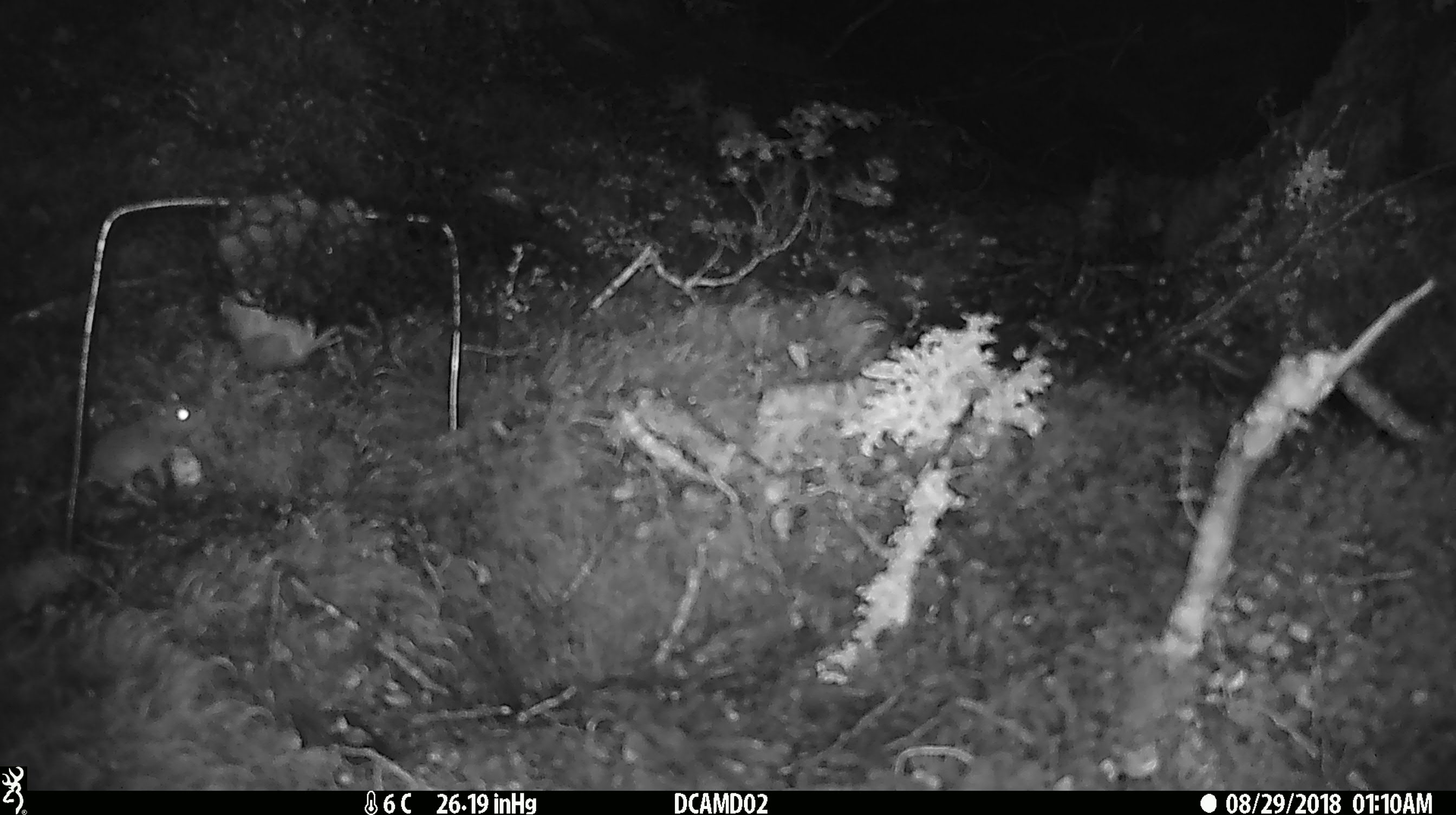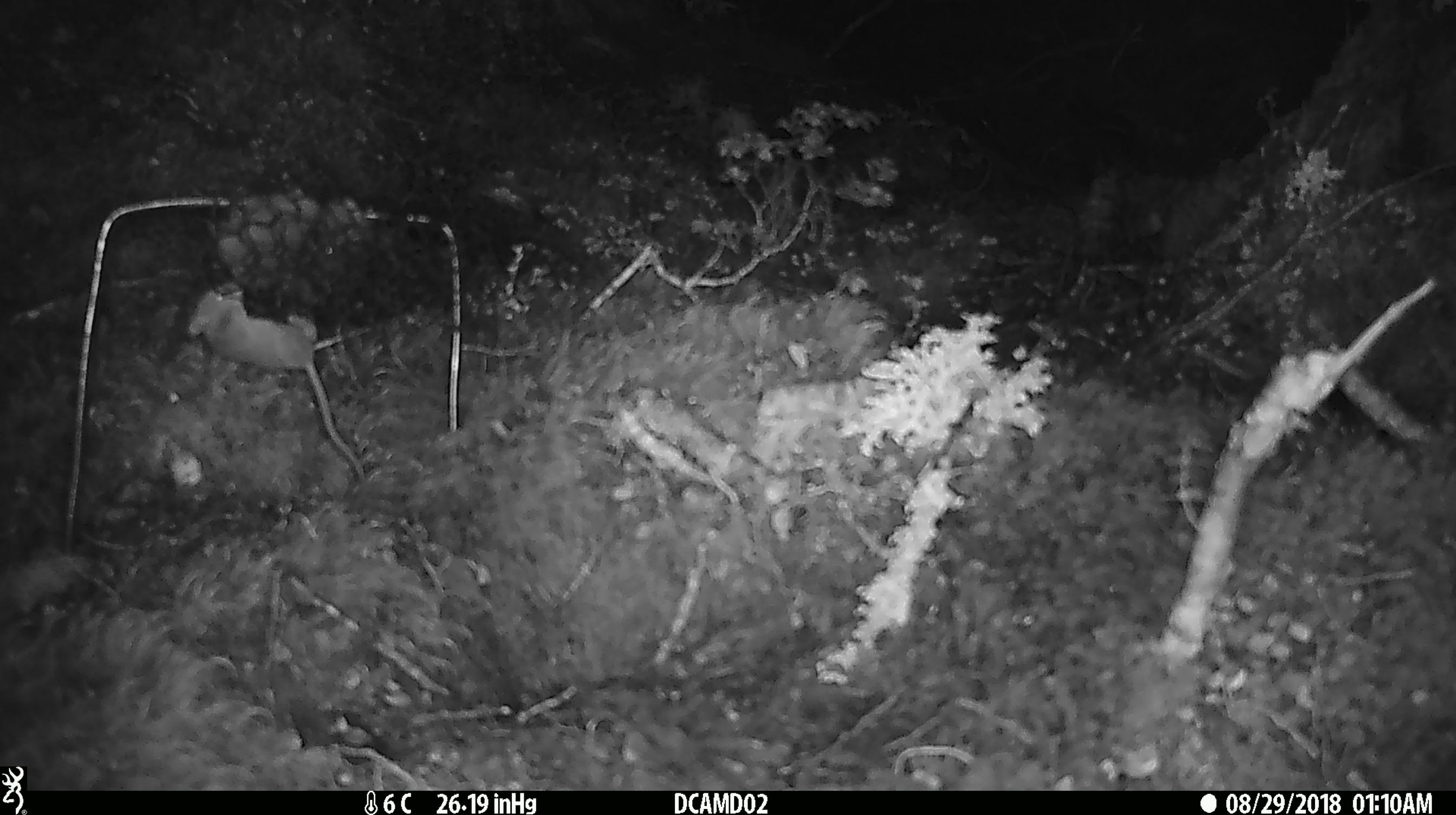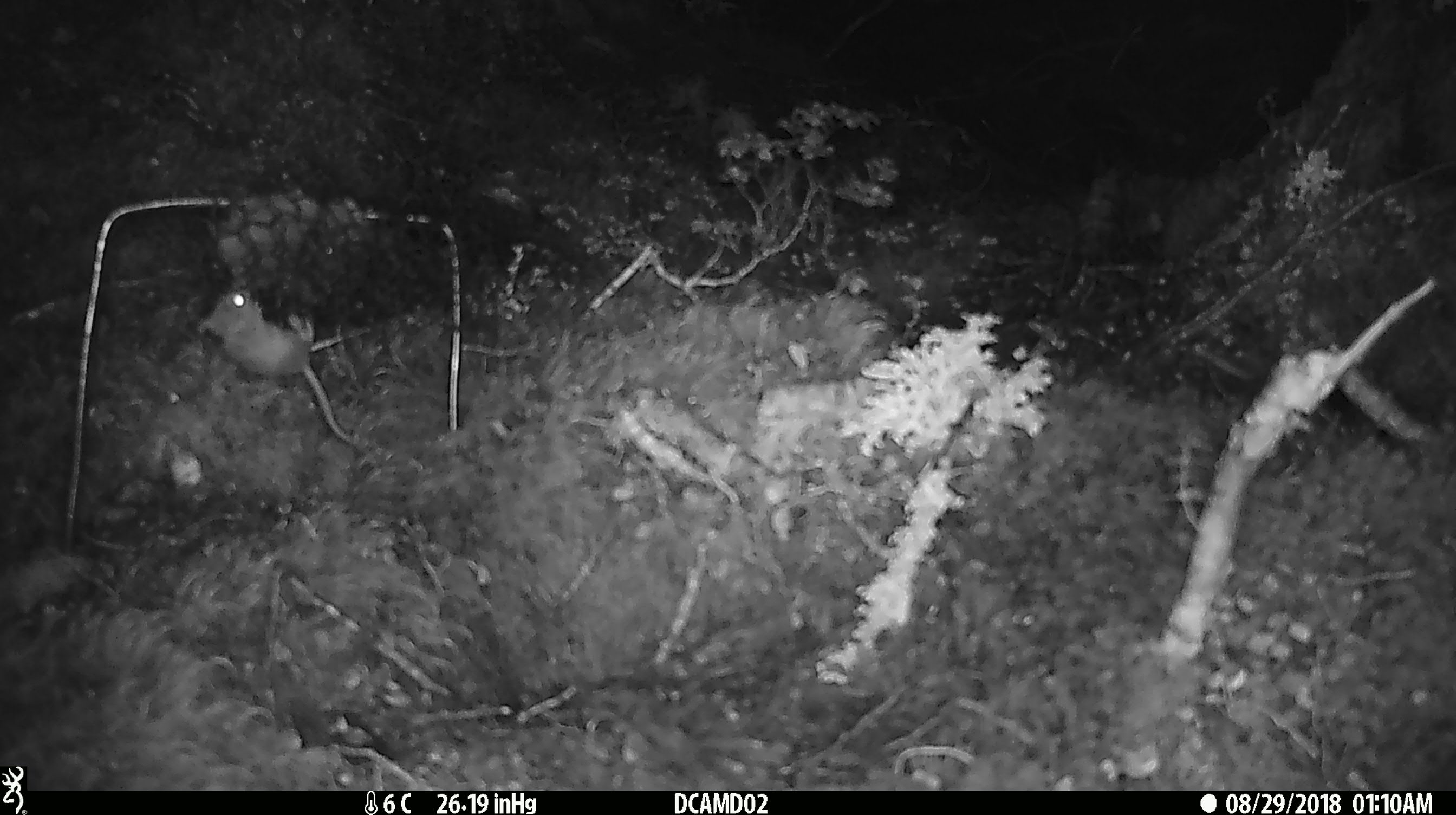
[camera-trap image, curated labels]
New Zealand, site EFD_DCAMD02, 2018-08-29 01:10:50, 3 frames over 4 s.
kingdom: Animalia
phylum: Chordata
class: Mammalia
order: Rodentia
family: Muridae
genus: Mus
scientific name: Mus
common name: mouse